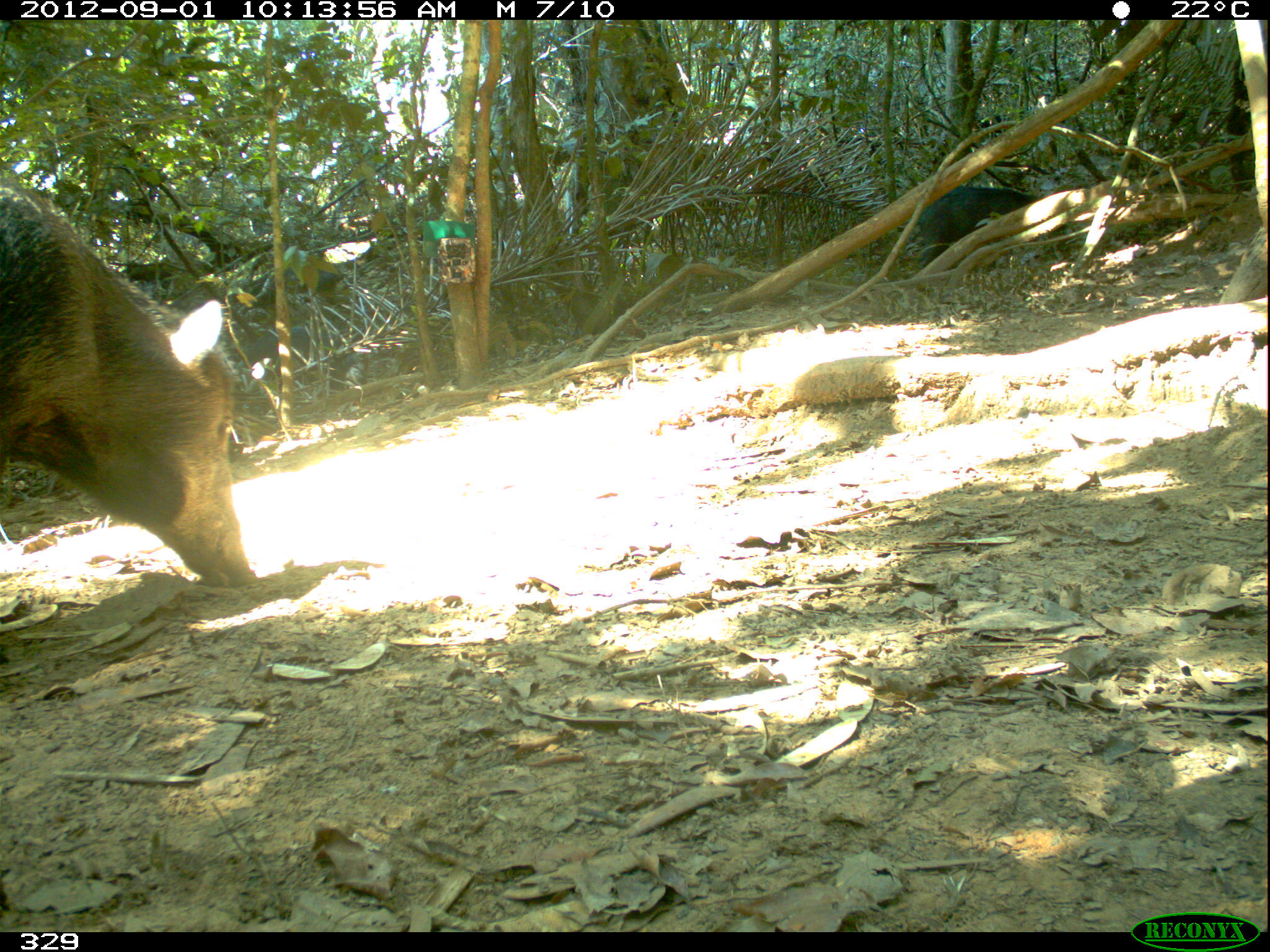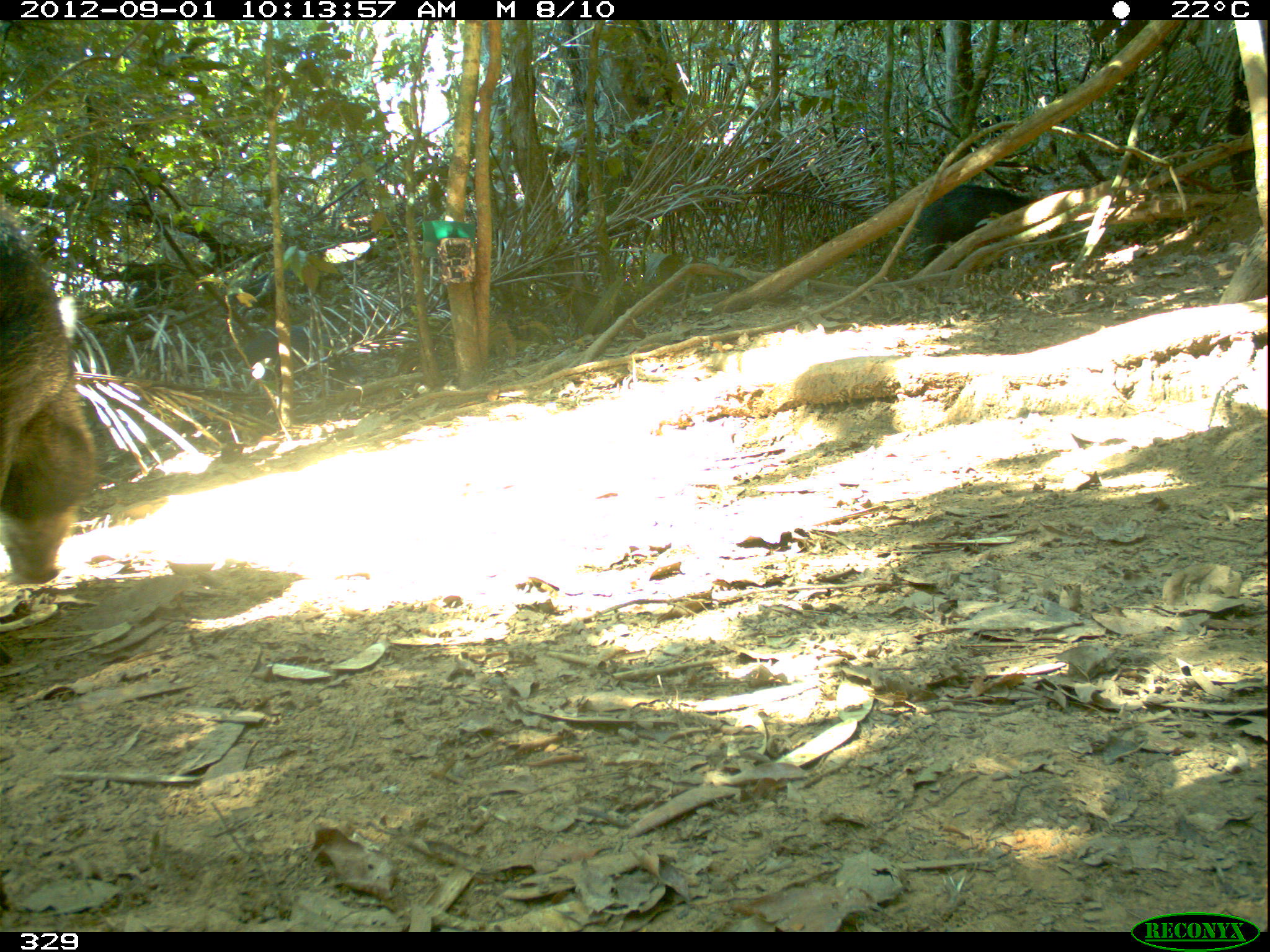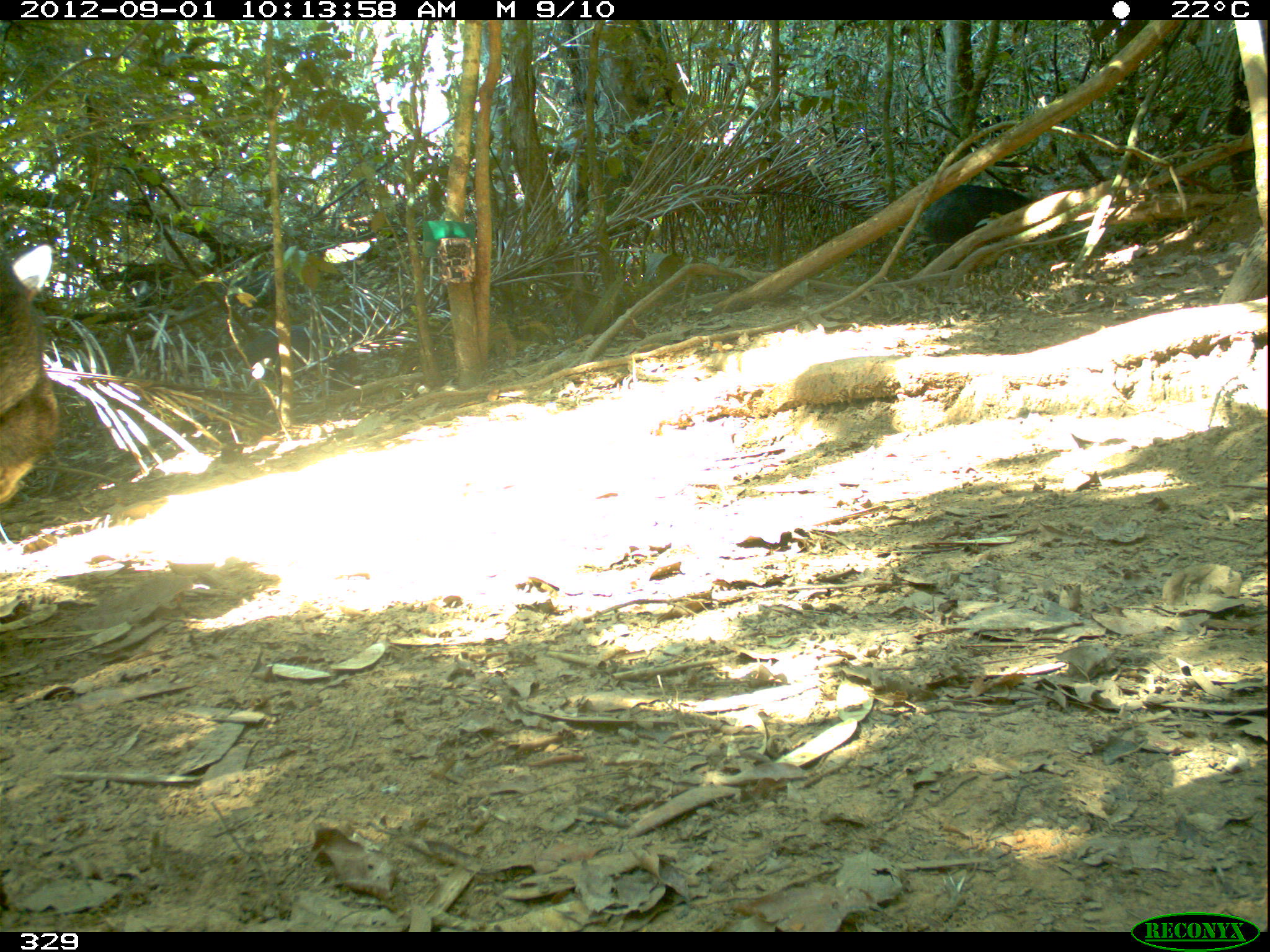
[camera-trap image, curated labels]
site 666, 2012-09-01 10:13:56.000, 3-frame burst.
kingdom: Animalia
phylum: Chordata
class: Mammalia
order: Artiodactyla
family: Tayassuidae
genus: Tayassu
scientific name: Tayassu pecari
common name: white-lipped peccary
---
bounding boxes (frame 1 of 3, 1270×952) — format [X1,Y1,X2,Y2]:
tayassu pecari: [0,171,259,587]; [912,182,1071,274]; [245,325,369,403]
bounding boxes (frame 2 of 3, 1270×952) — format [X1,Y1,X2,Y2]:
tayassu pecari: [0,205,97,580]; [913,180,1071,270]; [233,324,365,404]